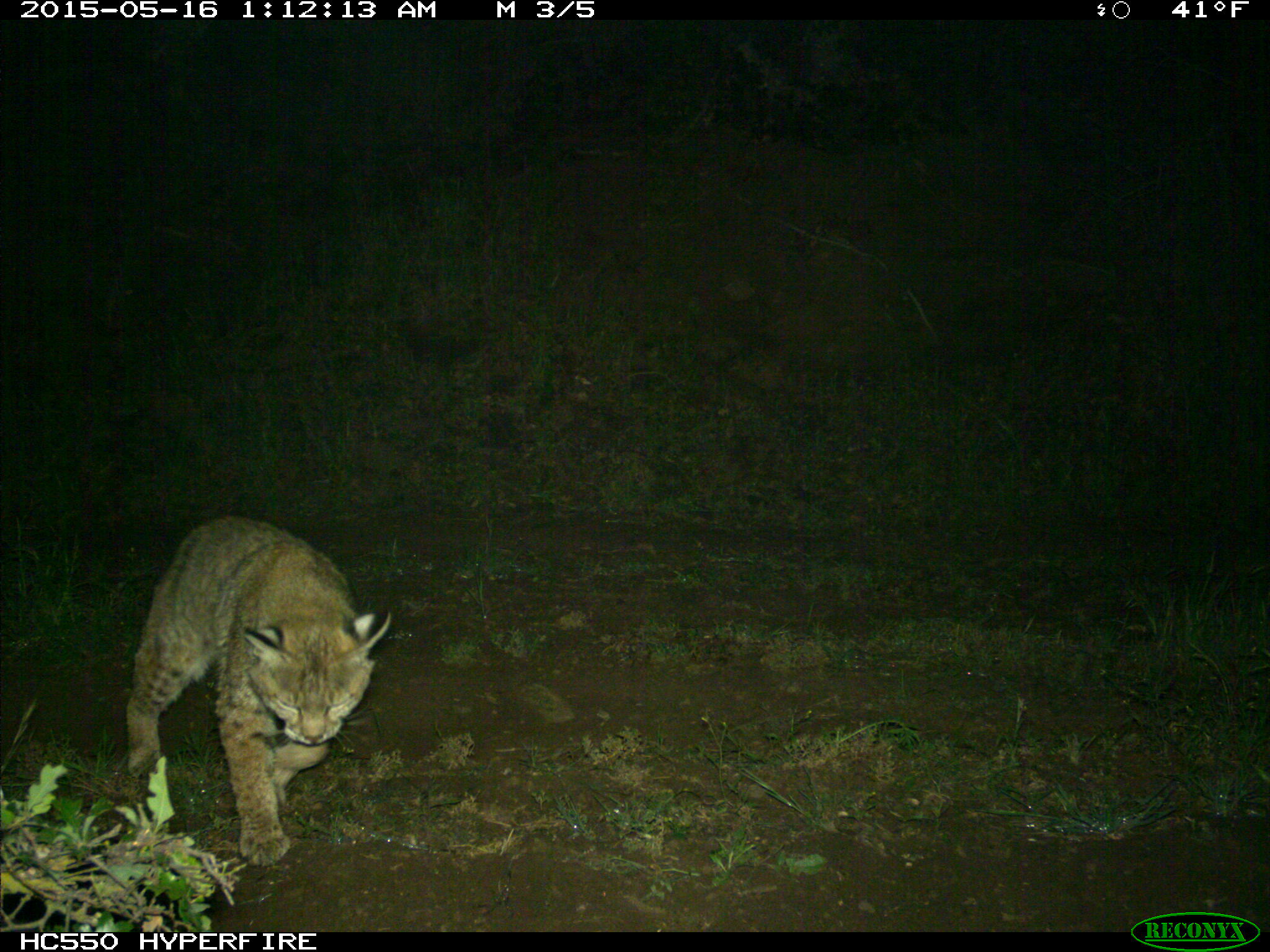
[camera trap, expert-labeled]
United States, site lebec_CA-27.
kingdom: Animalia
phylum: Chordata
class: Mammalia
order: Carnivora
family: Felidae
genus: Lynx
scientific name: Lynx rufus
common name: bobcat